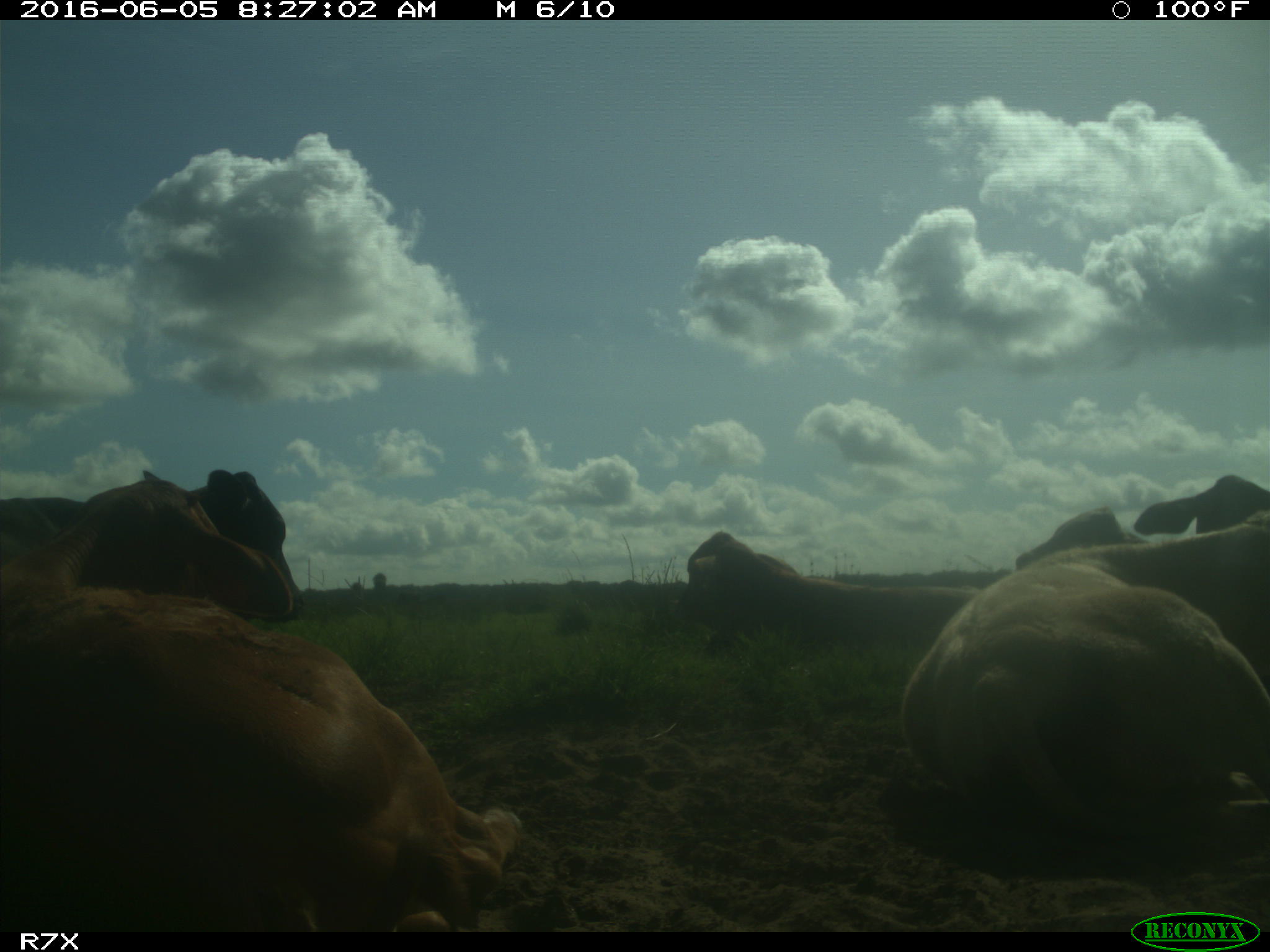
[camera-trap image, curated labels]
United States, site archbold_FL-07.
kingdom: Animalia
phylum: Chordata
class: Mammalia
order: Artiodactyla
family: Bovidae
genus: Bos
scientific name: Bos taurus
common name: domestic cow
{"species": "Bos taurus (domestic cow)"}